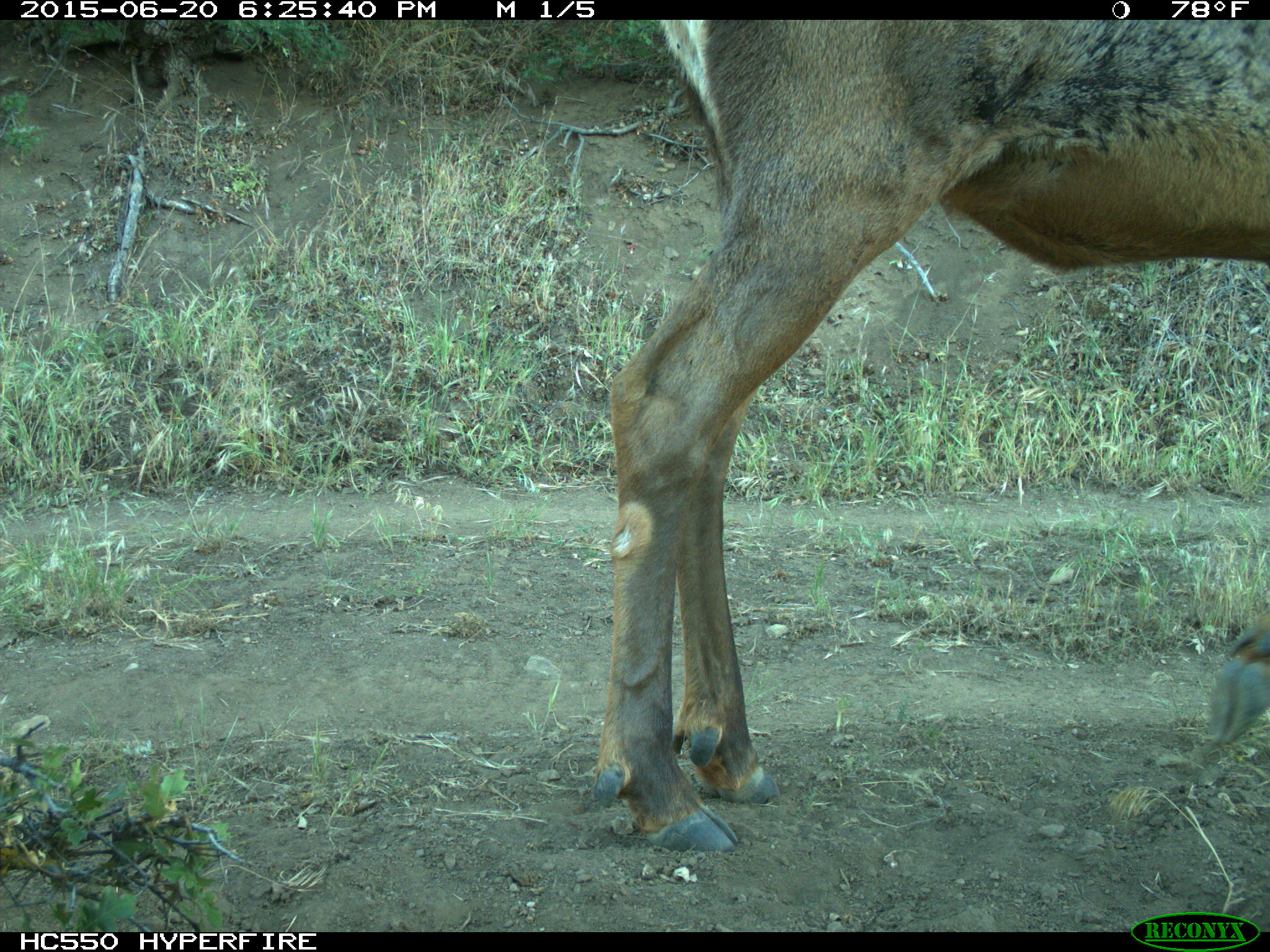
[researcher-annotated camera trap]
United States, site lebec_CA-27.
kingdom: Animalia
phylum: Chordata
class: Mammalia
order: Artiodactyla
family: Cervidae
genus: Cervus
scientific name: Cervus canadensis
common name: elk